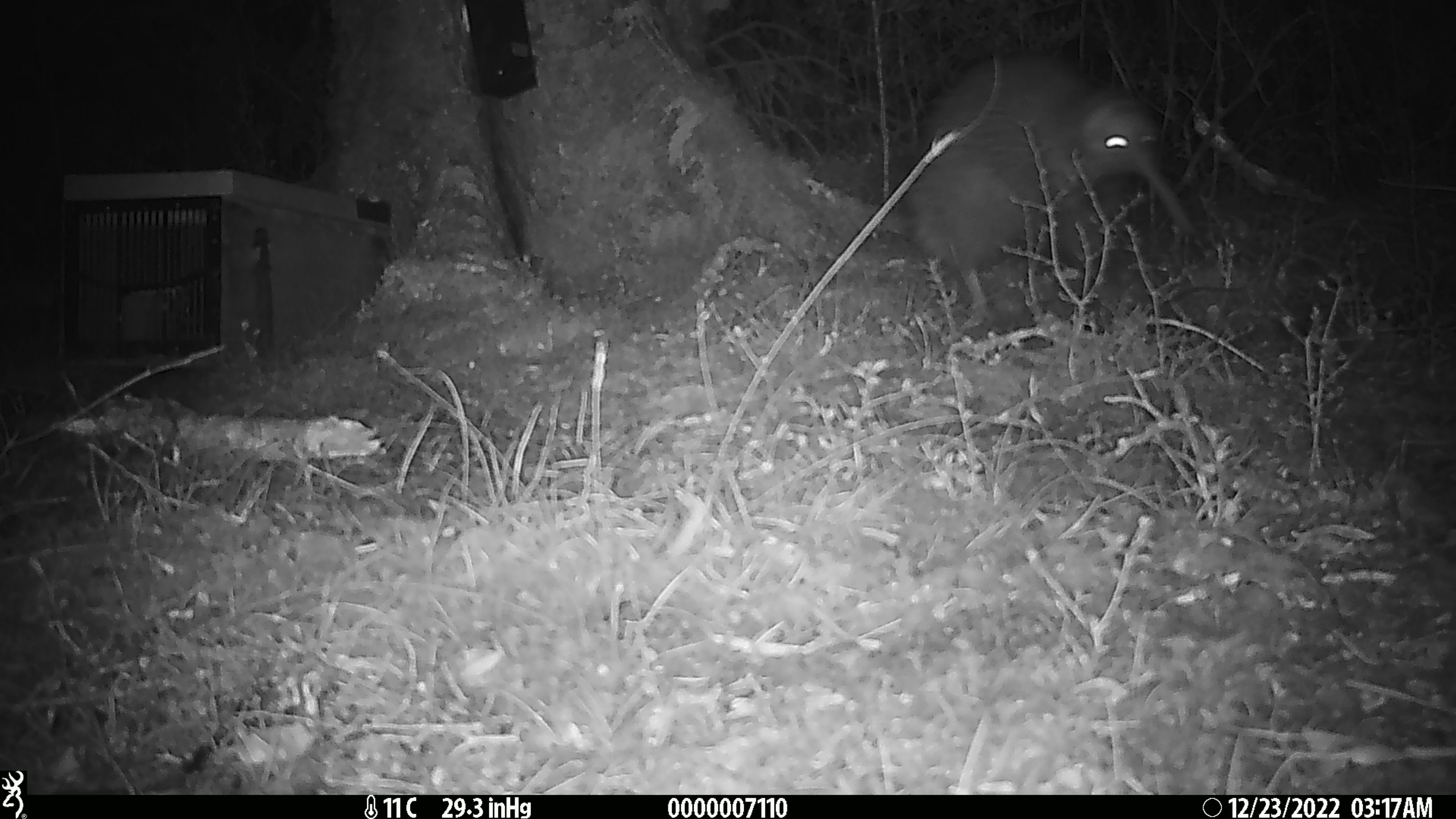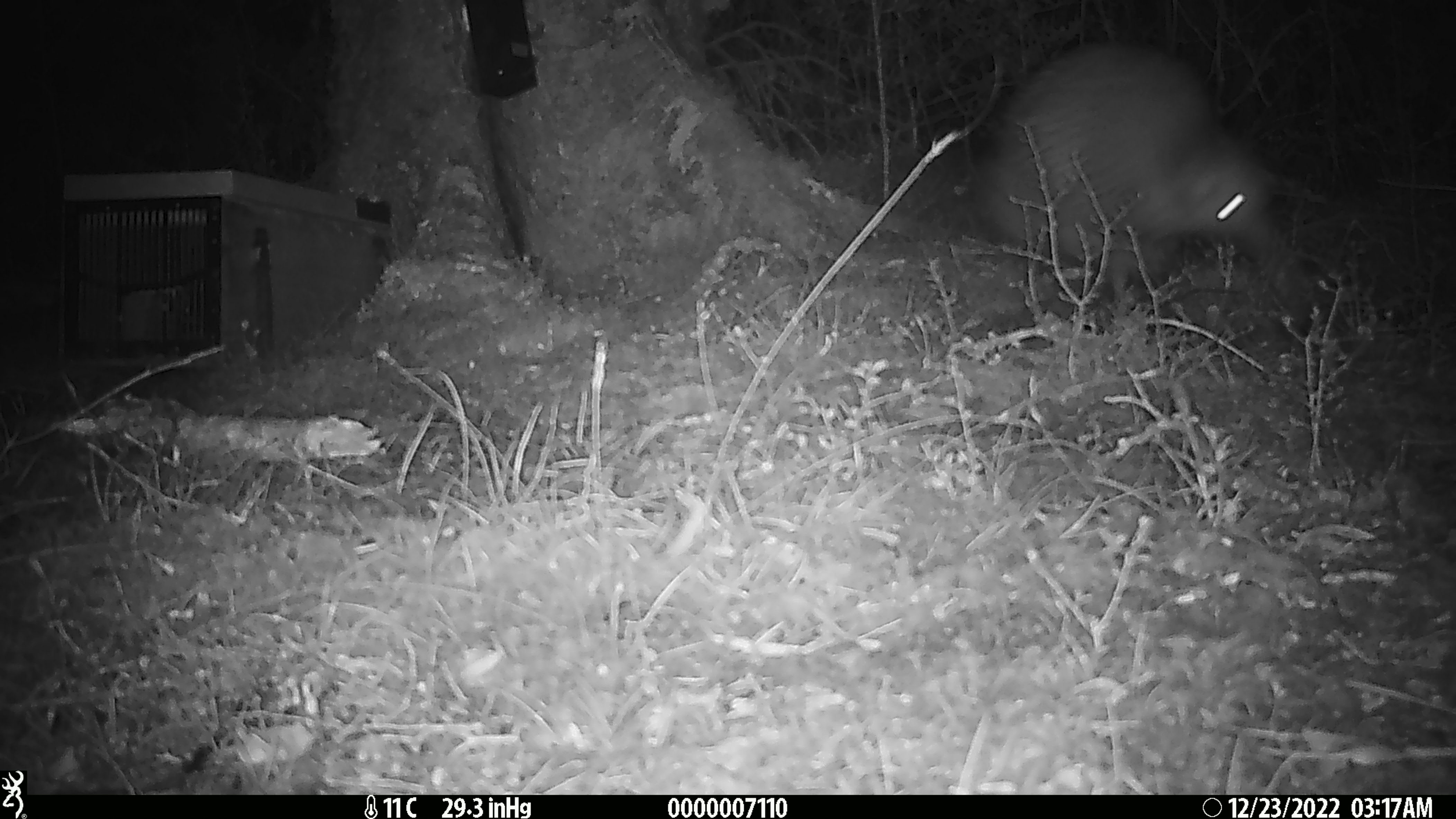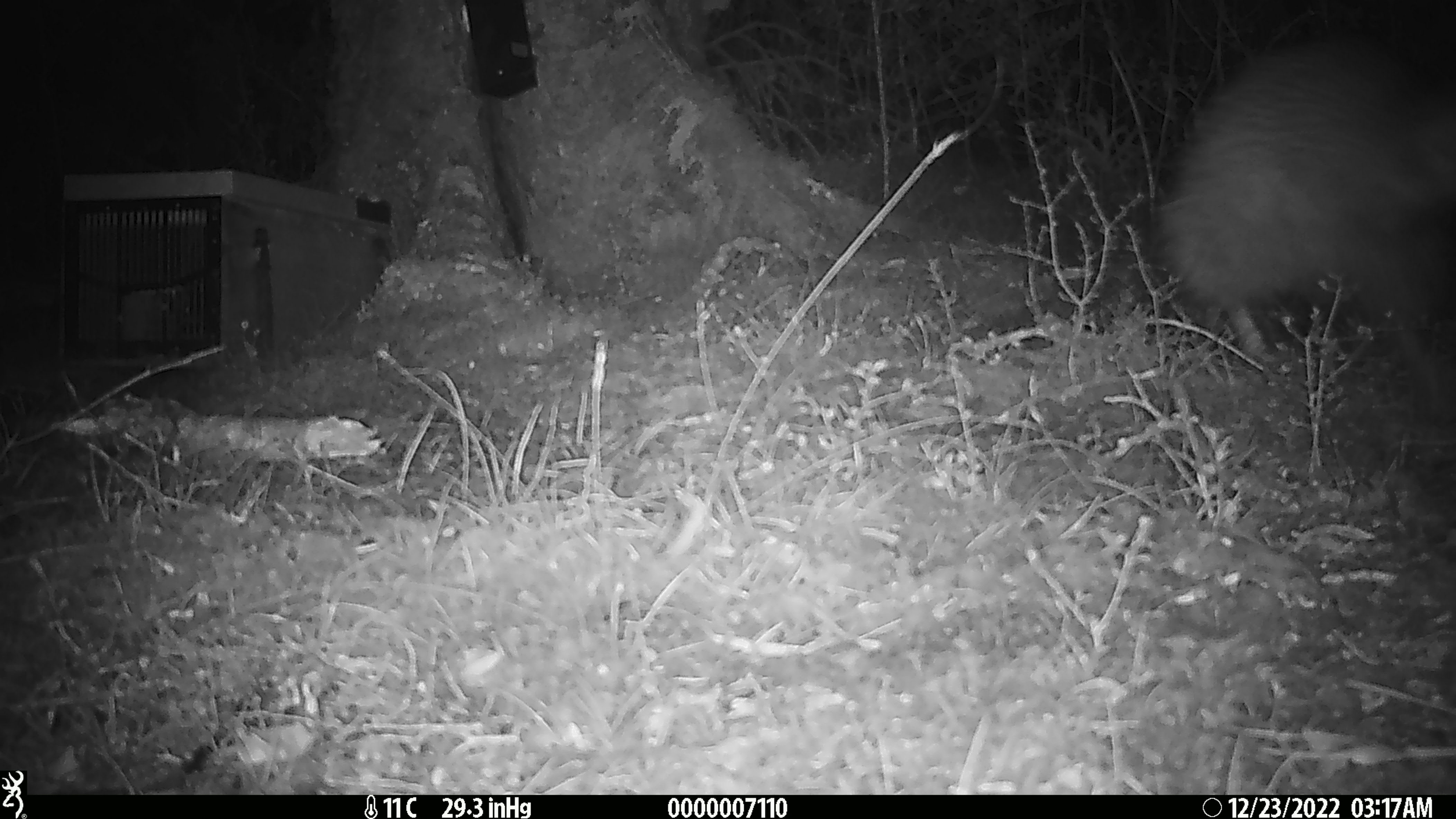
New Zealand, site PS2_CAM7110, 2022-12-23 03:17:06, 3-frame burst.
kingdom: Animalia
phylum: Chordata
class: Aves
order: Apterygiformes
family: Apterygidae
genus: Apteryx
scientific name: Apteryx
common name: kiwi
Kiwi (Apteryx).